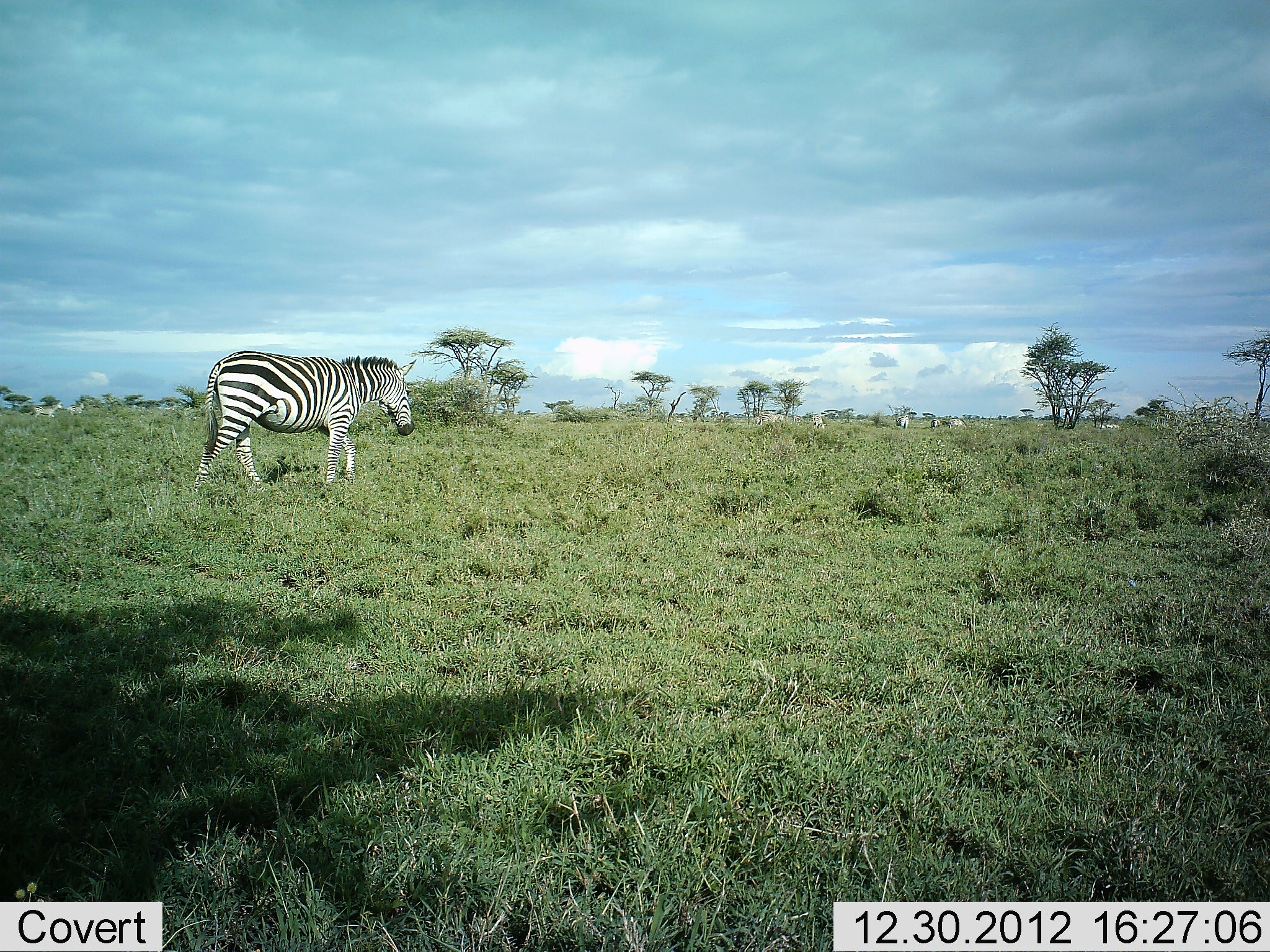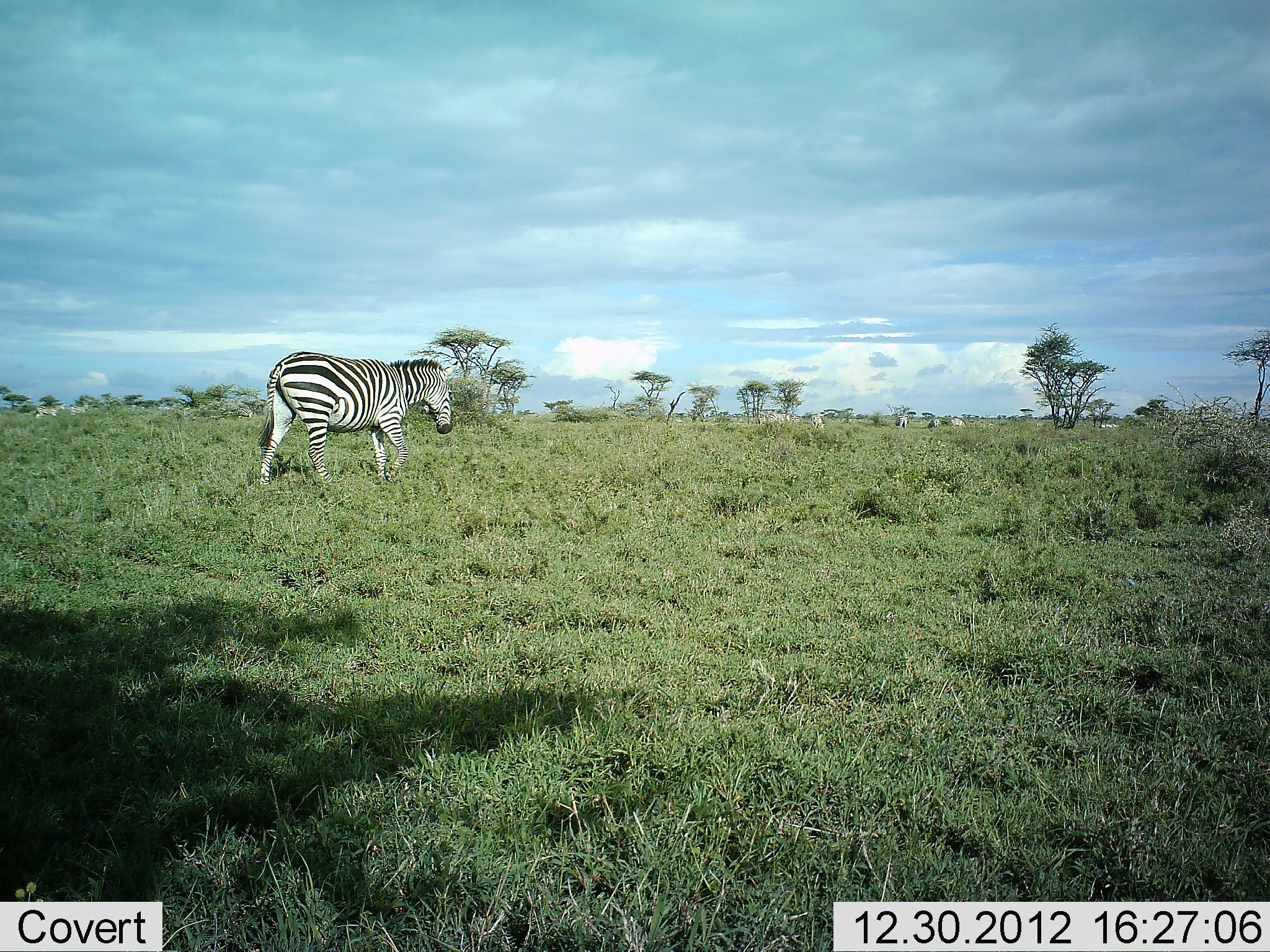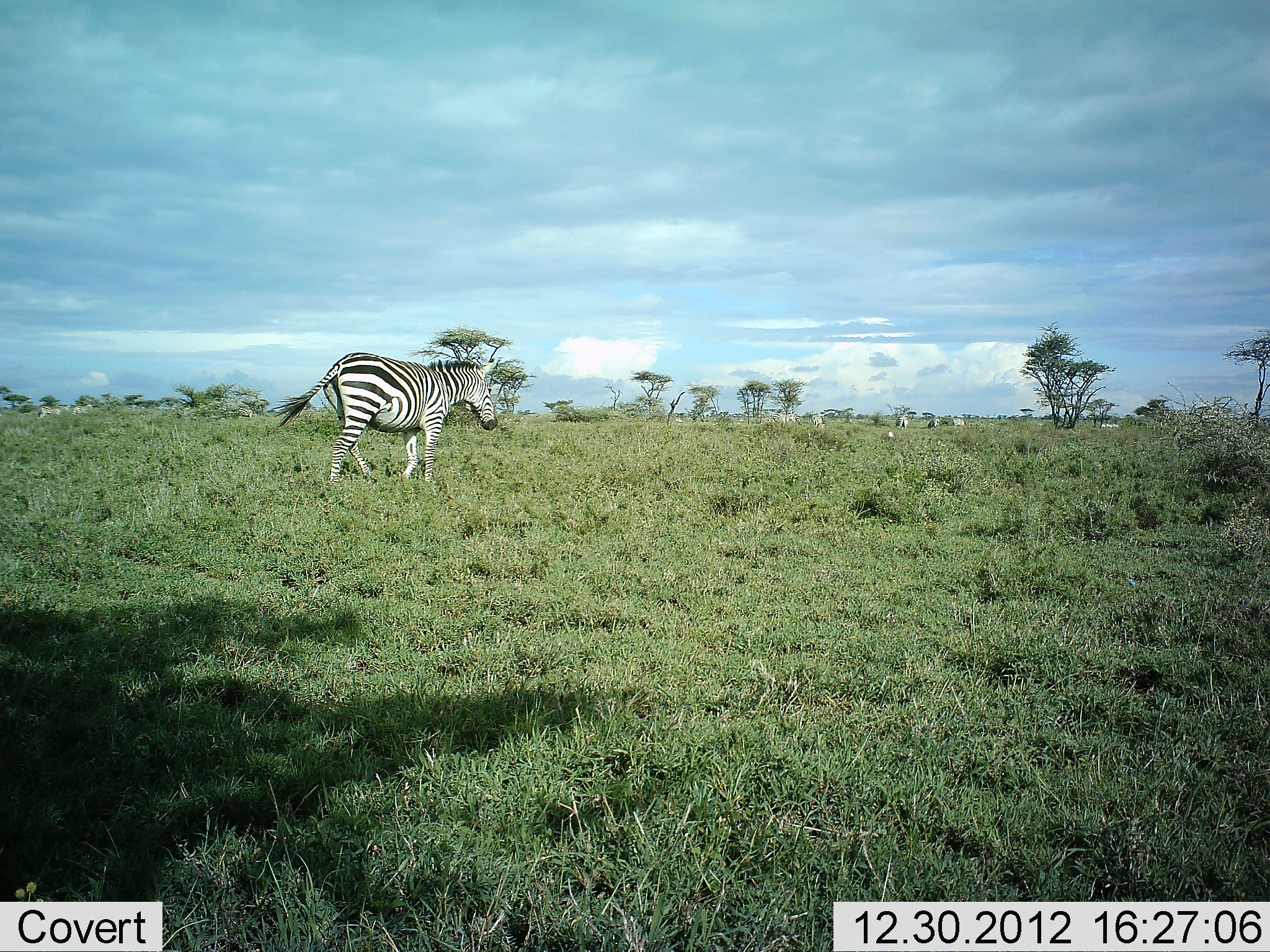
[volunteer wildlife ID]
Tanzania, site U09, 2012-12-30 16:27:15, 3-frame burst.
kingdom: Animalia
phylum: Chordata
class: Mammalia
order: Perissodactyla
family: Equidae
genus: Equus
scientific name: Equus quagga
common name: plains zebra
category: zebra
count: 8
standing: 10%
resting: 0%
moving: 100%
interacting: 0%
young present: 0%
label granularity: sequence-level